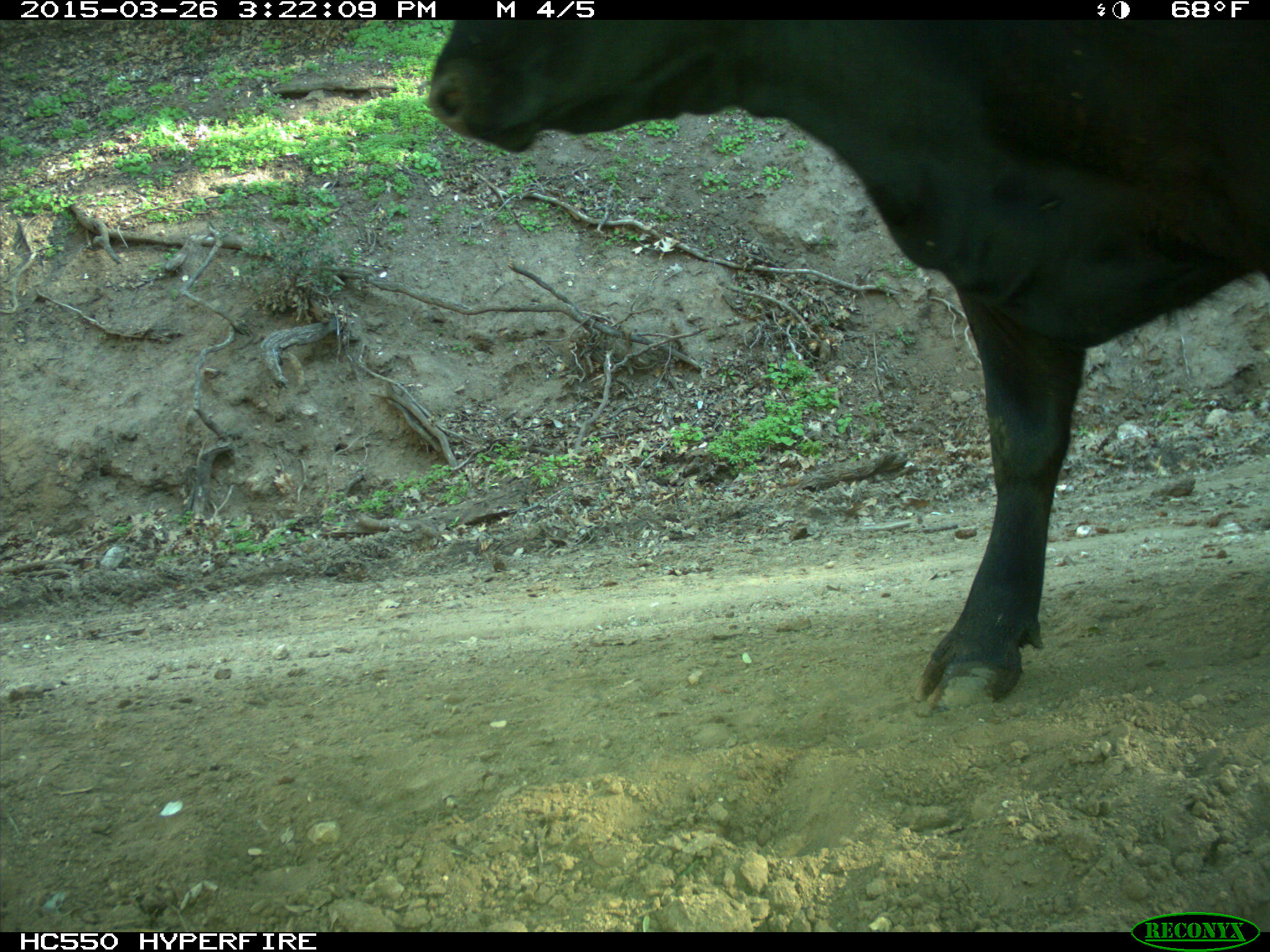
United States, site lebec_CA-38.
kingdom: Animalia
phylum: Chordata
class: Mammalia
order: Artiodactyla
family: Bovidae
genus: Bos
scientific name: Bos taurus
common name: domestic cow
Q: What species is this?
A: Bos taurus (domestic cow).